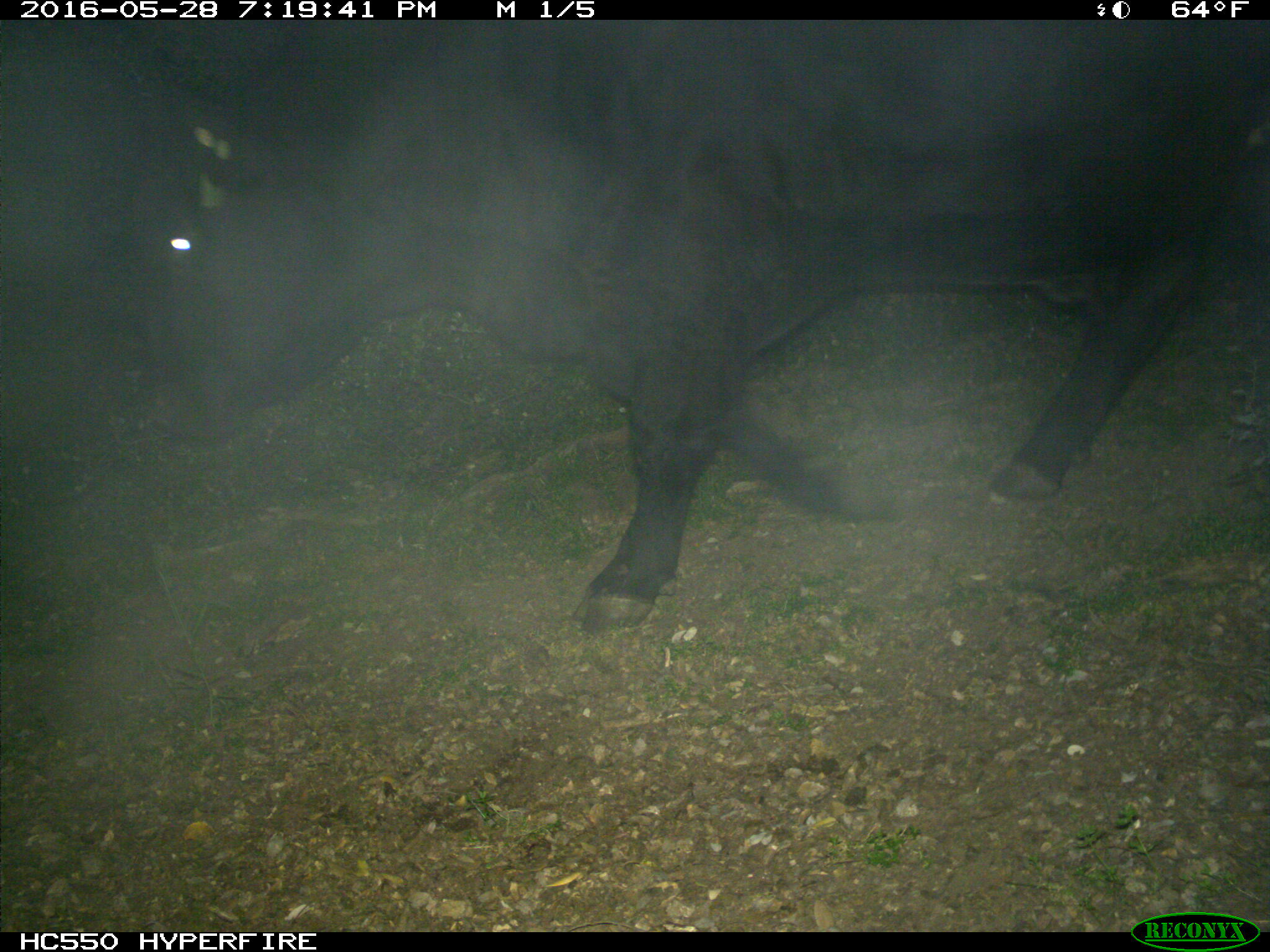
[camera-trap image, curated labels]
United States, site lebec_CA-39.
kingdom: Animalia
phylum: Chordata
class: Mammalia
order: Artiodactyla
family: Bovidae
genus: Bos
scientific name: Bos taurus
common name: domestic cow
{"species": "Bos taurus (domestic cow)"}